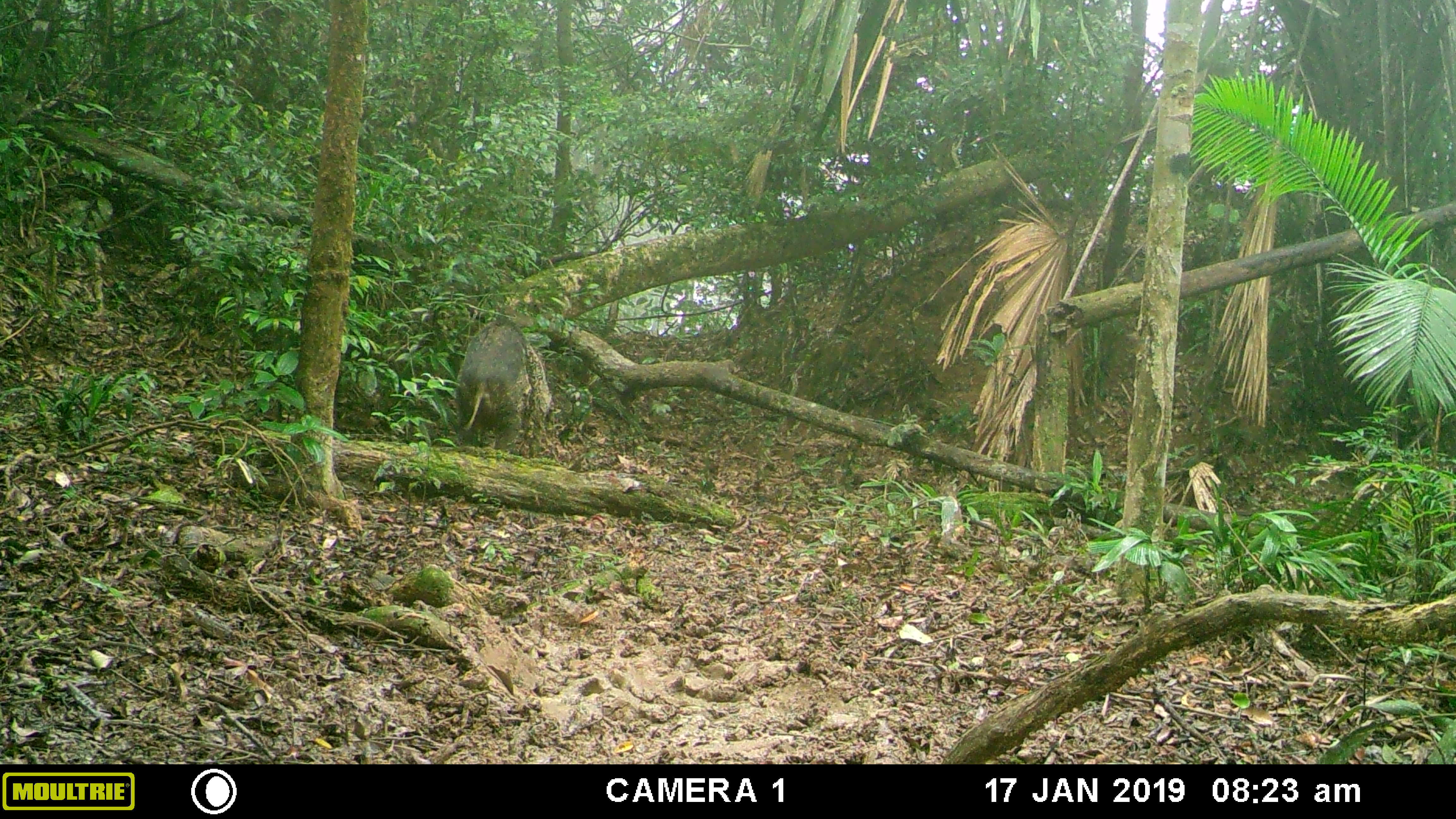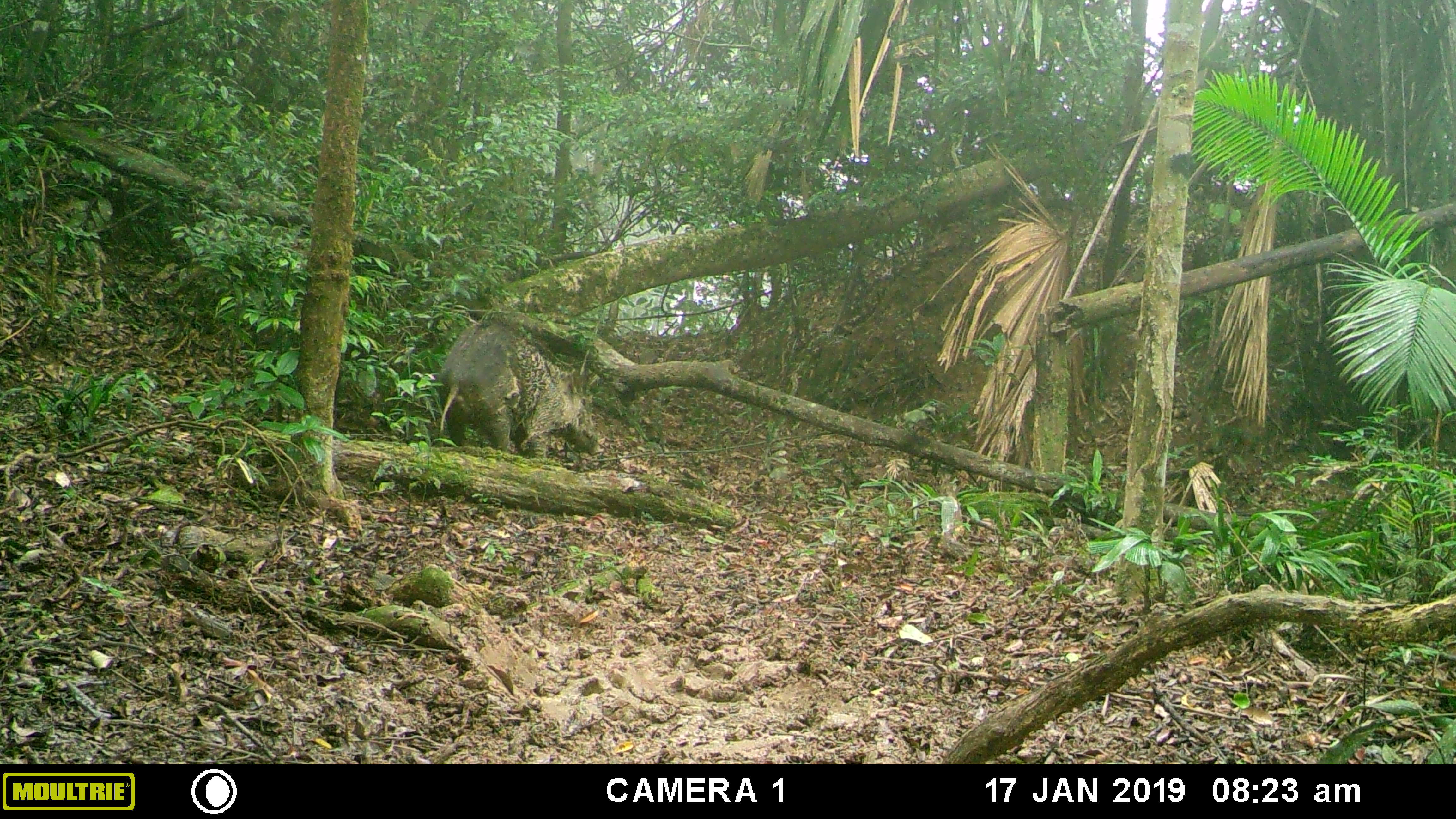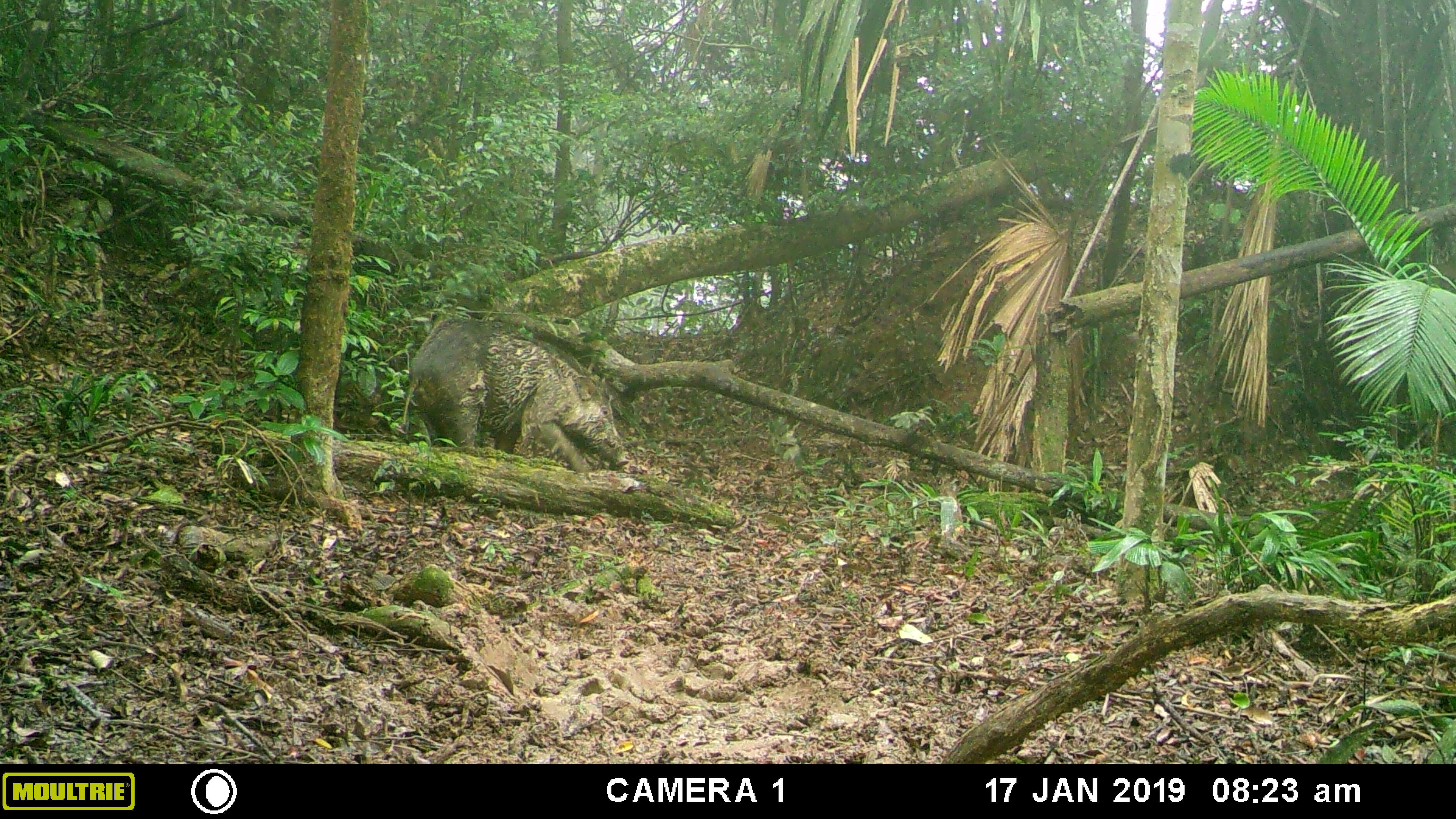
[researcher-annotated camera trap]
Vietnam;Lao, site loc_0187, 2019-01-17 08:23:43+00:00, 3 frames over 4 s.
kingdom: Animalia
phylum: Chordata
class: Mammalia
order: Artiodactyla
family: Suidae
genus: Sus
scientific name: Sus scrofa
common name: eurasian wild pig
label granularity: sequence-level